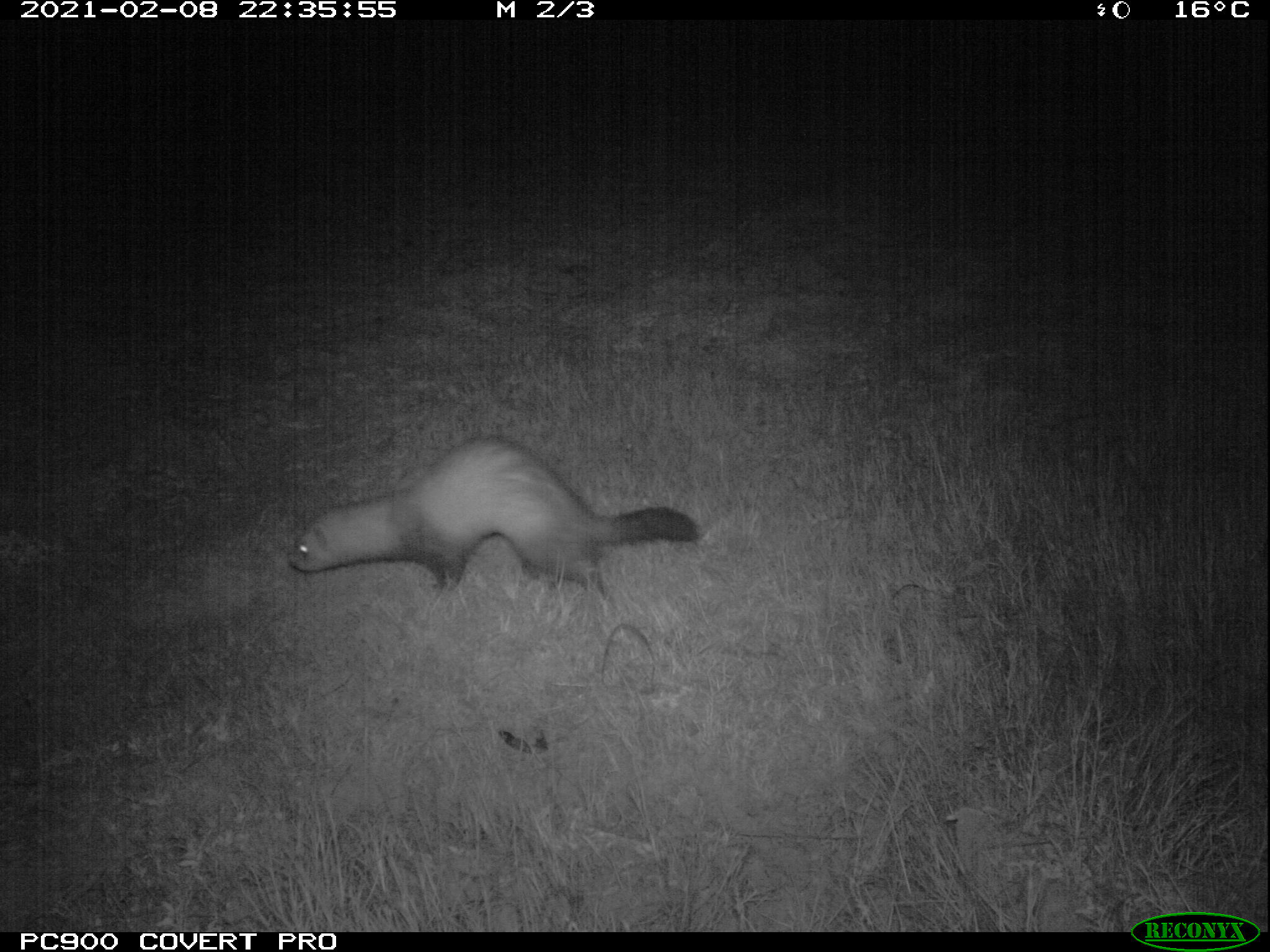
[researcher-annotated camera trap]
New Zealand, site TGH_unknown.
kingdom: Animalia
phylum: Chordata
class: Mammalia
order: Carnivora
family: Mustelidae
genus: Mustela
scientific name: Mustela furo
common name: ferret